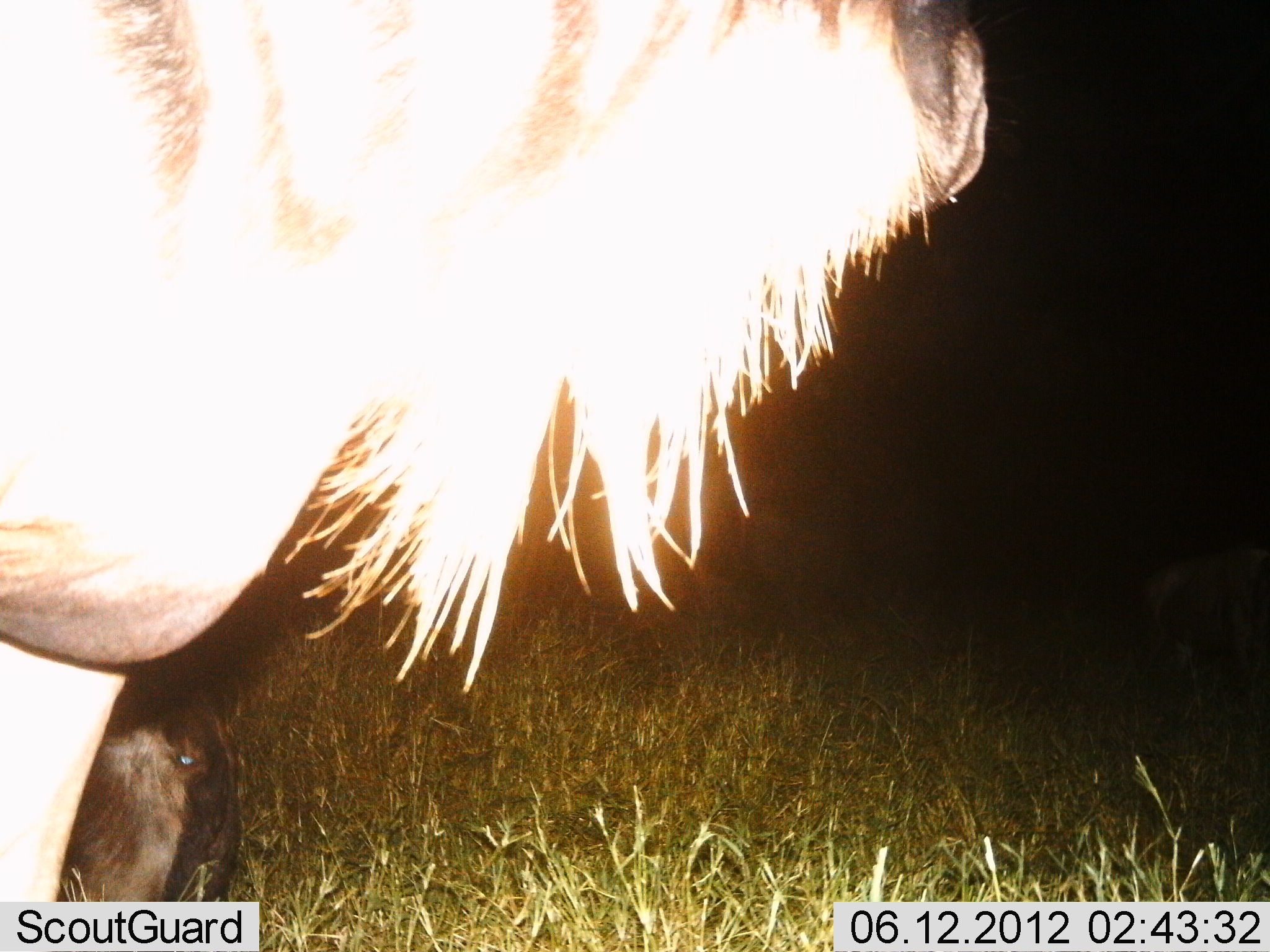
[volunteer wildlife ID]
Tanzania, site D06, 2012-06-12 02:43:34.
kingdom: Animalia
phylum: Chordata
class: Mammalia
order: Artiodactyla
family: Bovidae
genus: Connochaetes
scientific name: Connochaetes taurinus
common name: blue wildebeest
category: wildebeest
Wildebeest (blue wildebeest) (Connochaetes taurinus), count 2. Behavior (volunteer vote fractions): standing 60%, resting 50%, moving 10%, interacting 0%. Young present (vote fraction): 0%. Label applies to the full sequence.